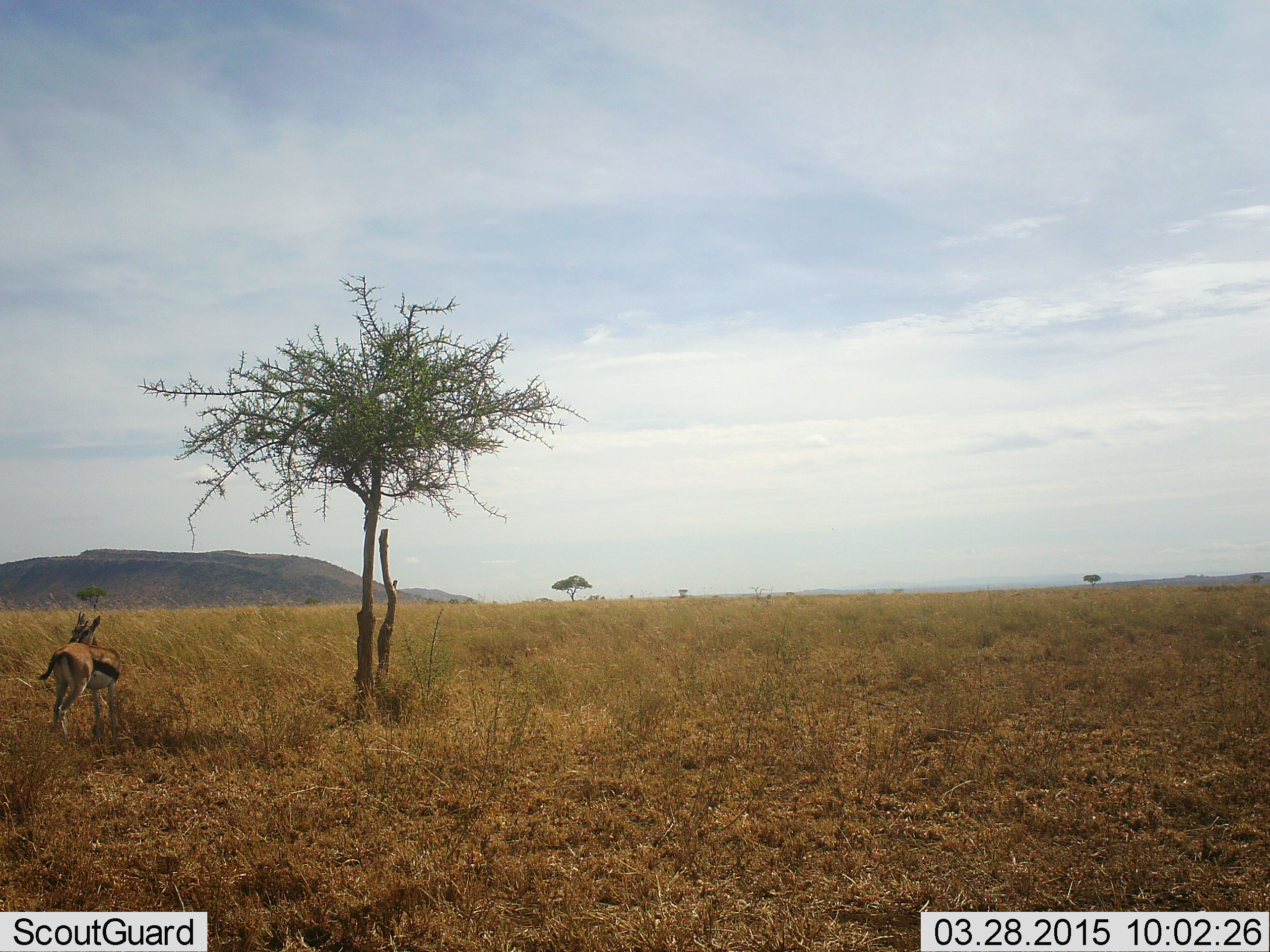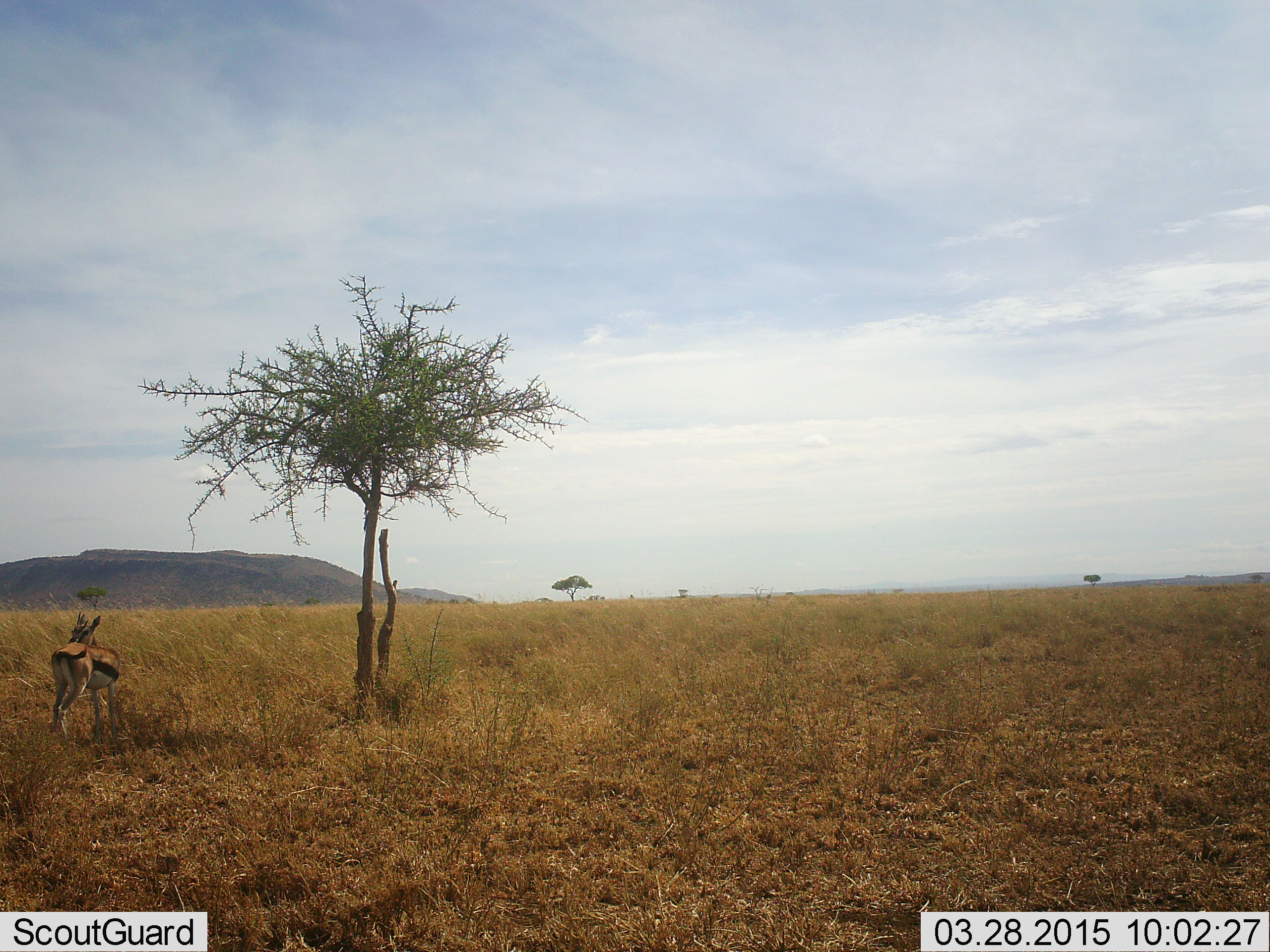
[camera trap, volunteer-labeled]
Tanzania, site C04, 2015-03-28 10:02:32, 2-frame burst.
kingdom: Animalia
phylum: Chordata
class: Mammalia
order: Artiodactyla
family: Bovidae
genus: Eudorcas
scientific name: Eudorcas thomsonii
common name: thomson's gazelle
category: gazellethomsons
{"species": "gazellethomsons (thomson's gazelle) (Eudorcas thomsonii)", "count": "1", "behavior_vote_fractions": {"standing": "100%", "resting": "0%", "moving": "0%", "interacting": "0%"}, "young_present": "0%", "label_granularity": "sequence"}